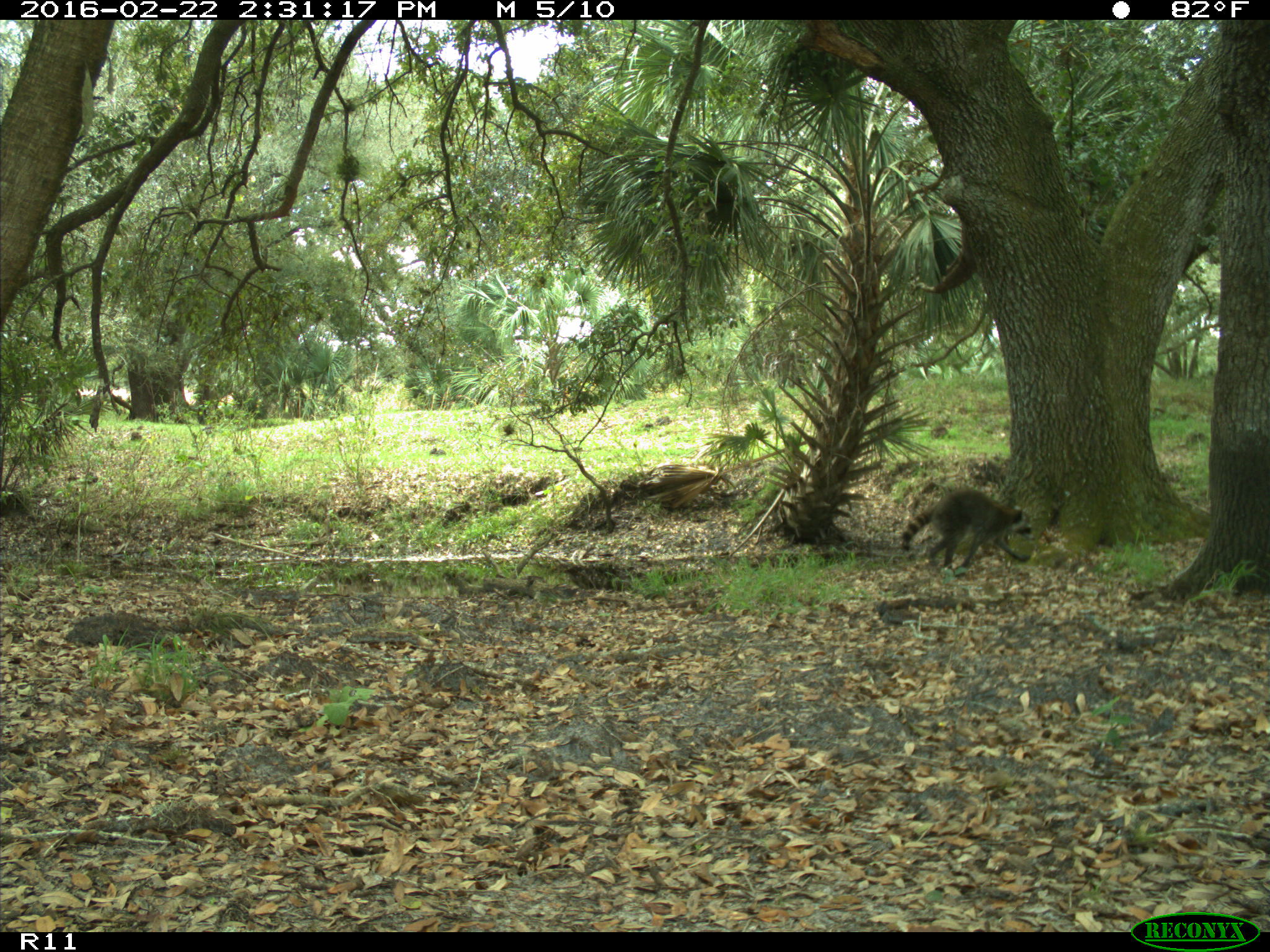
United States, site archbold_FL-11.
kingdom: Animalia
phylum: Chordata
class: Mammalia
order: Carnivora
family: Procyonidae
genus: Procyon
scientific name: Procyon lotor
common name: common raccoon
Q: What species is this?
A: Procyon lotor (common raccoon).